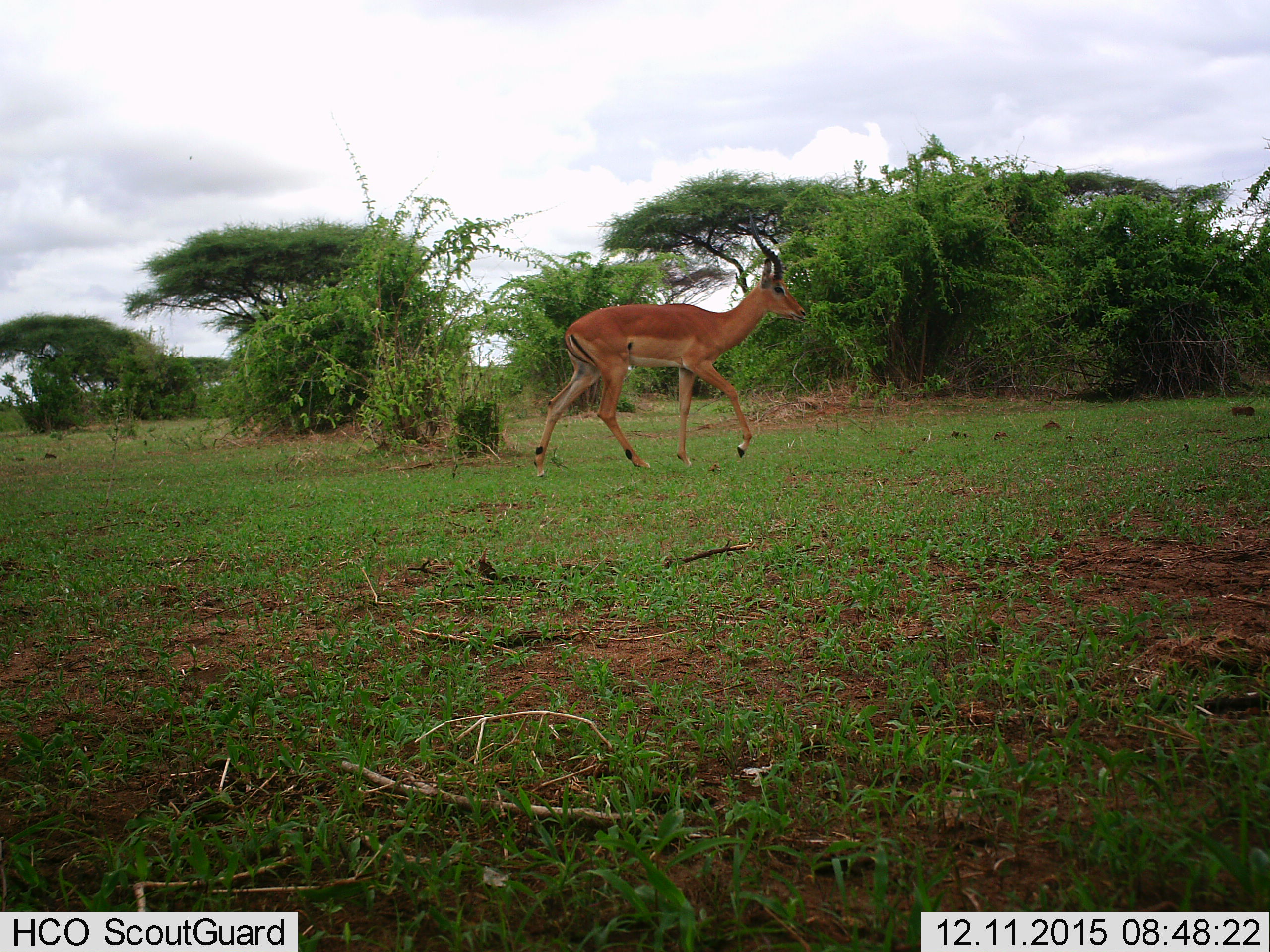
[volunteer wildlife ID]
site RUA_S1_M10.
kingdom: Animalia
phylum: Chordata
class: Mammalia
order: Artiodactyla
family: Bovidae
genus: Aepyceros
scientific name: Aepyceros melampus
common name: impala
Impala (Aepyceros melampus), count 1. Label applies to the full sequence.